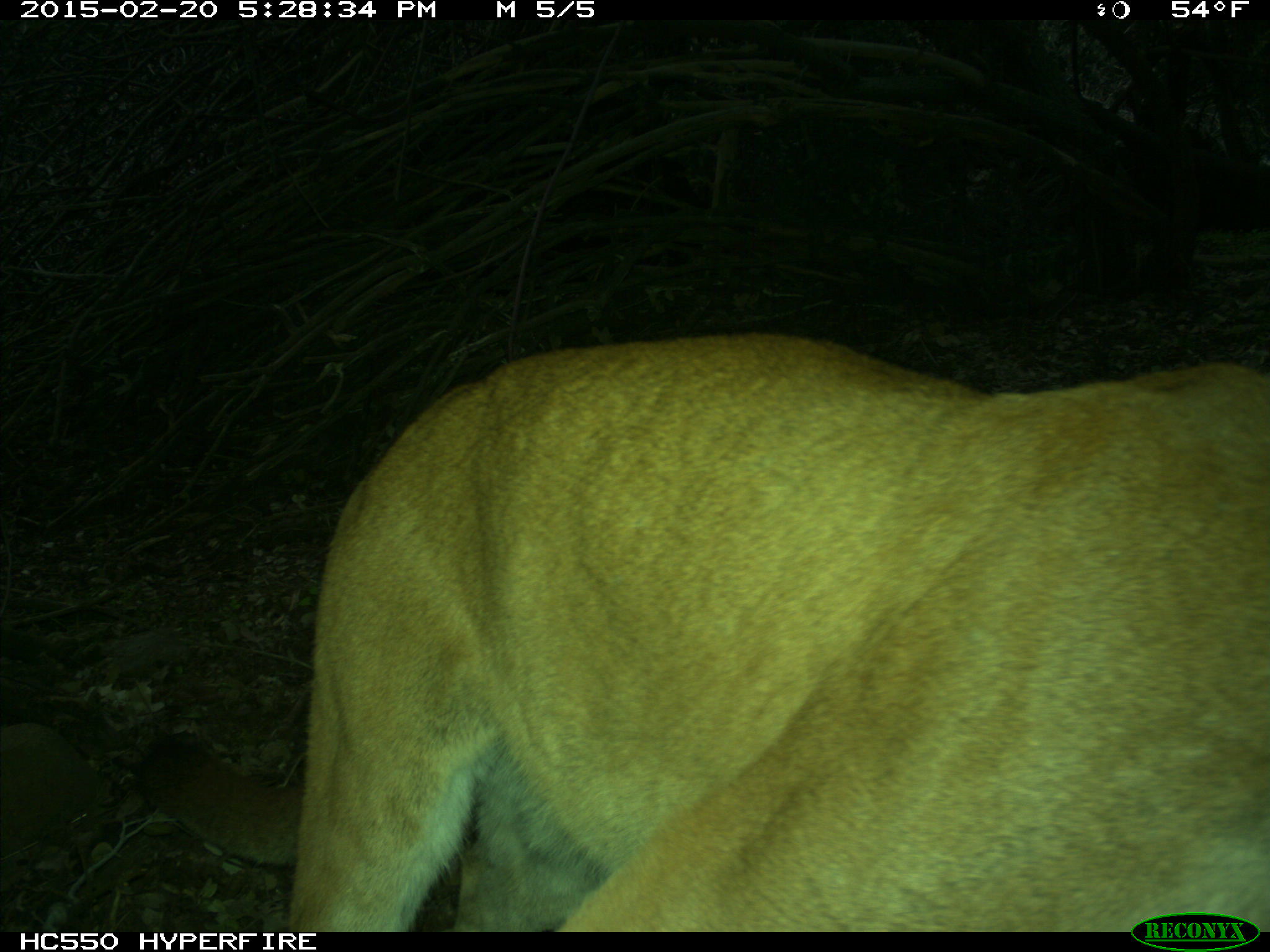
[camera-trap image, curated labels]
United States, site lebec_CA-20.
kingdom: Animalia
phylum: Chordata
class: Mammalia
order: Carnivora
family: Felidae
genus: Puma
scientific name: Puma concolor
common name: mountain lion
Puma concolor (mountain lion).